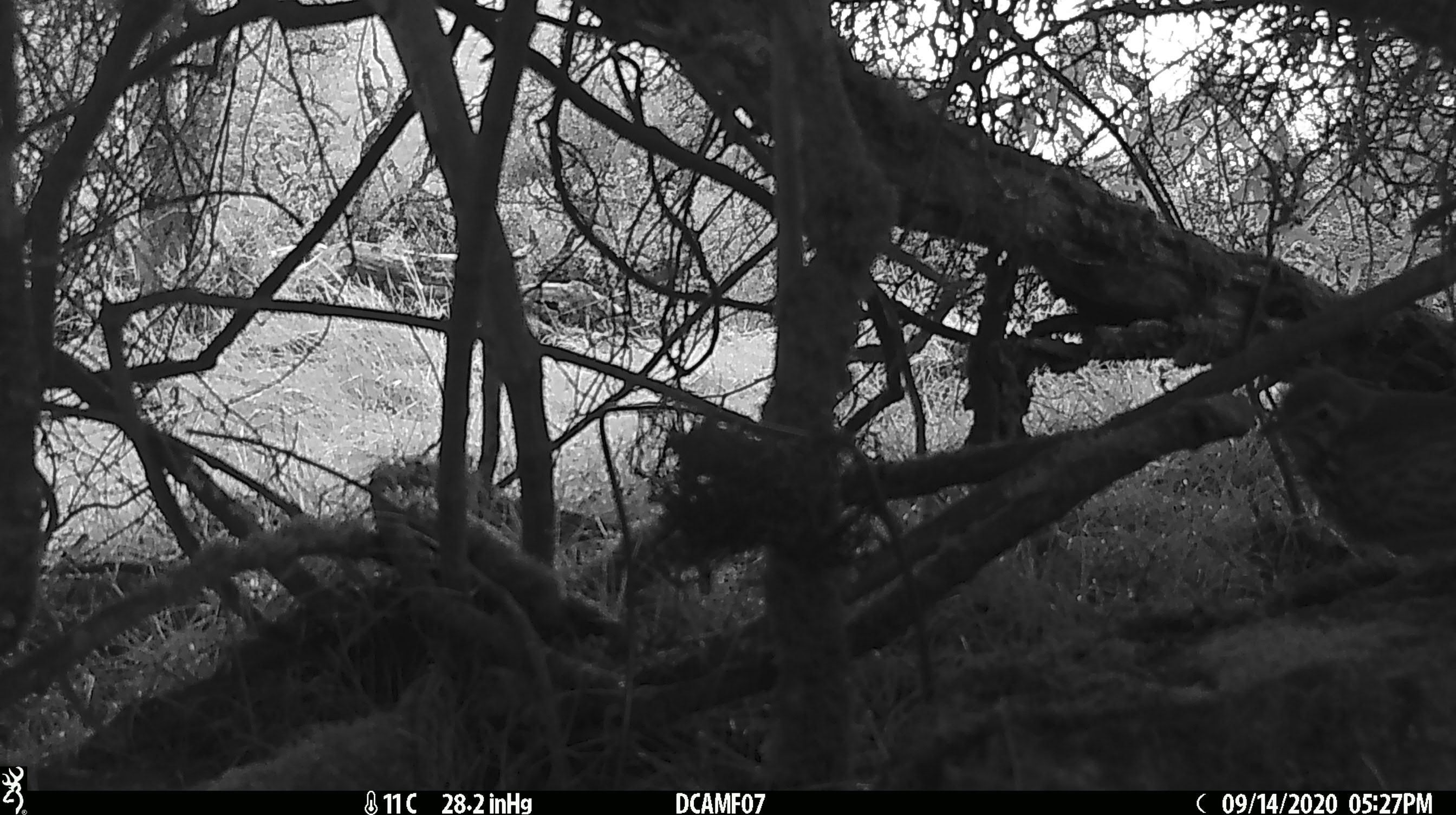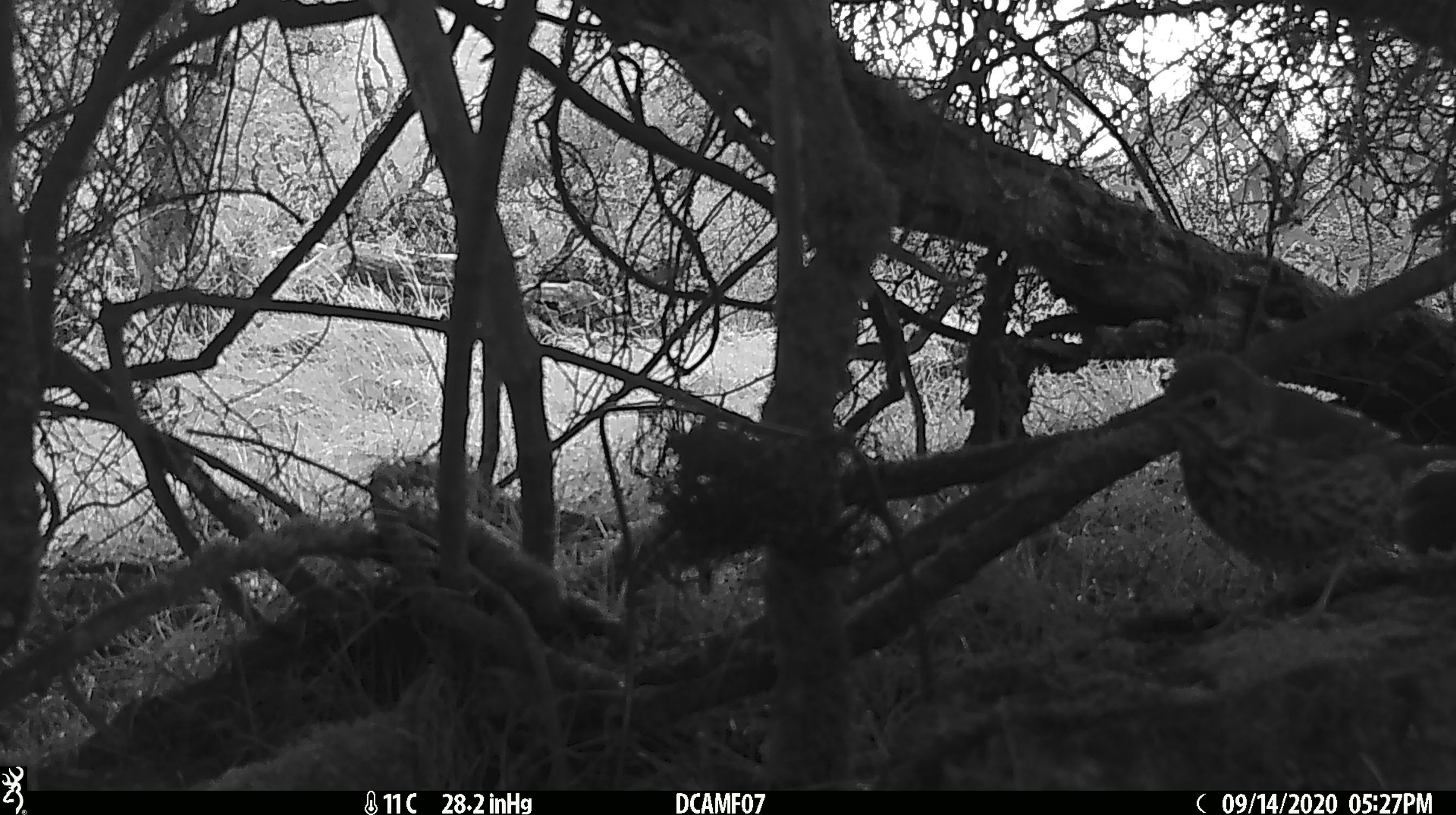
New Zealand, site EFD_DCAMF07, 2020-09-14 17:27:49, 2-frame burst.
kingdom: Animalia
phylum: Chordata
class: Aves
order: Passeriformes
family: Turdidae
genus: Turdus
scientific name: Turdus philomelos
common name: song thrush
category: thrush